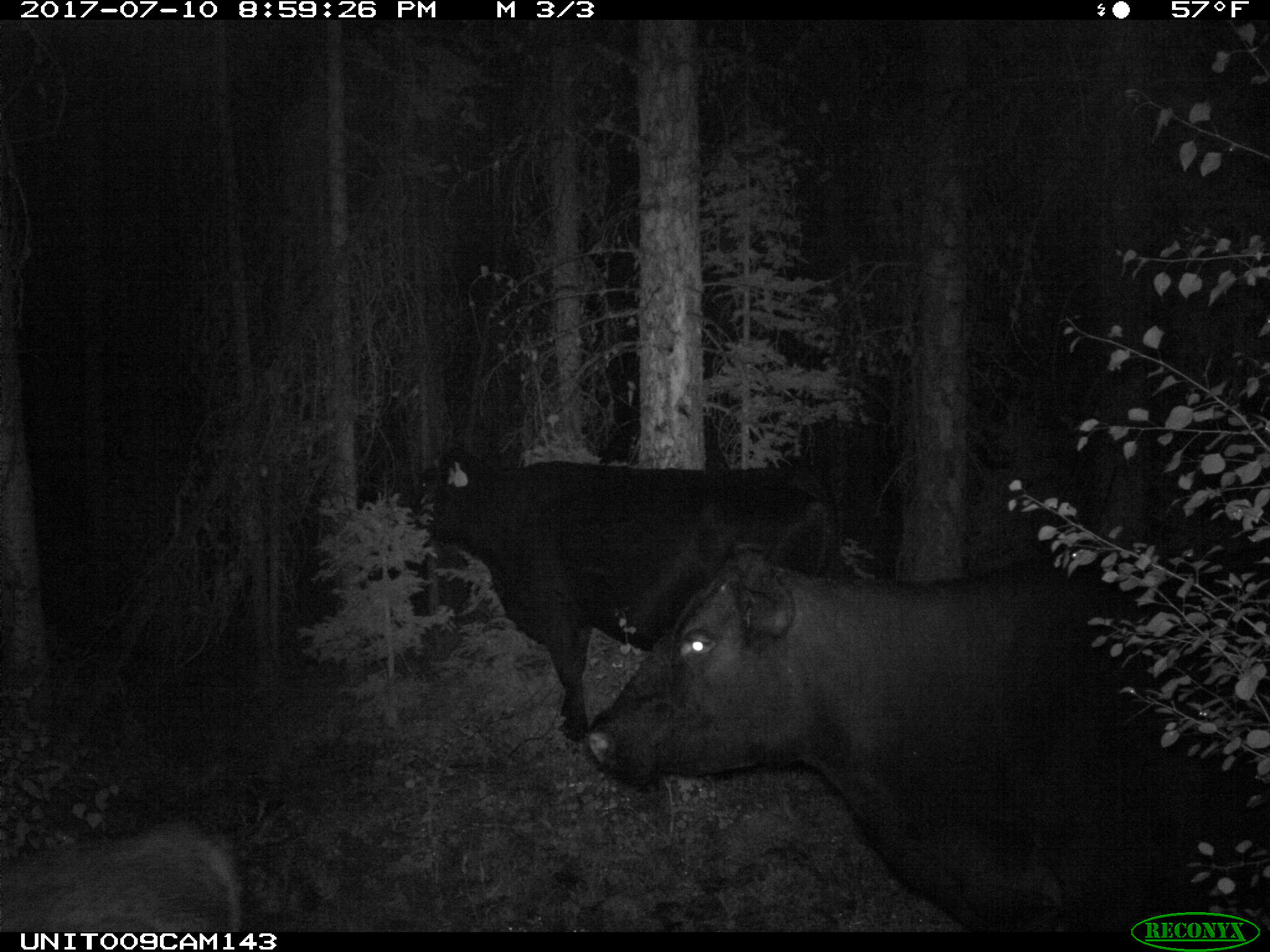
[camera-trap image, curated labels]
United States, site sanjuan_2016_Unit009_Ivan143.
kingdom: Animalia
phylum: Chordata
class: Mammalia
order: Artiodactyla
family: Bovidae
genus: Bos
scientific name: Bos taurus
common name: domestic cow